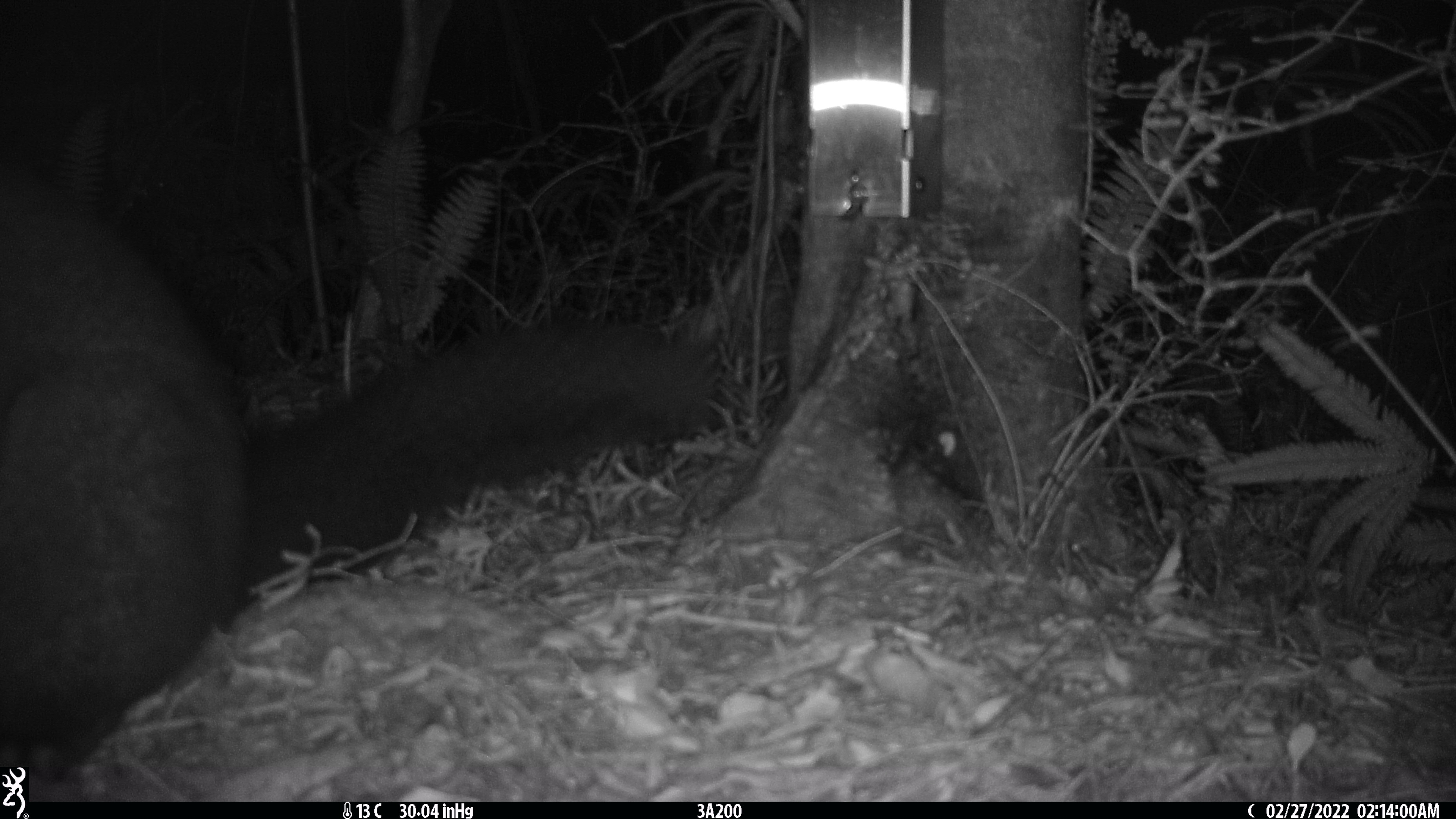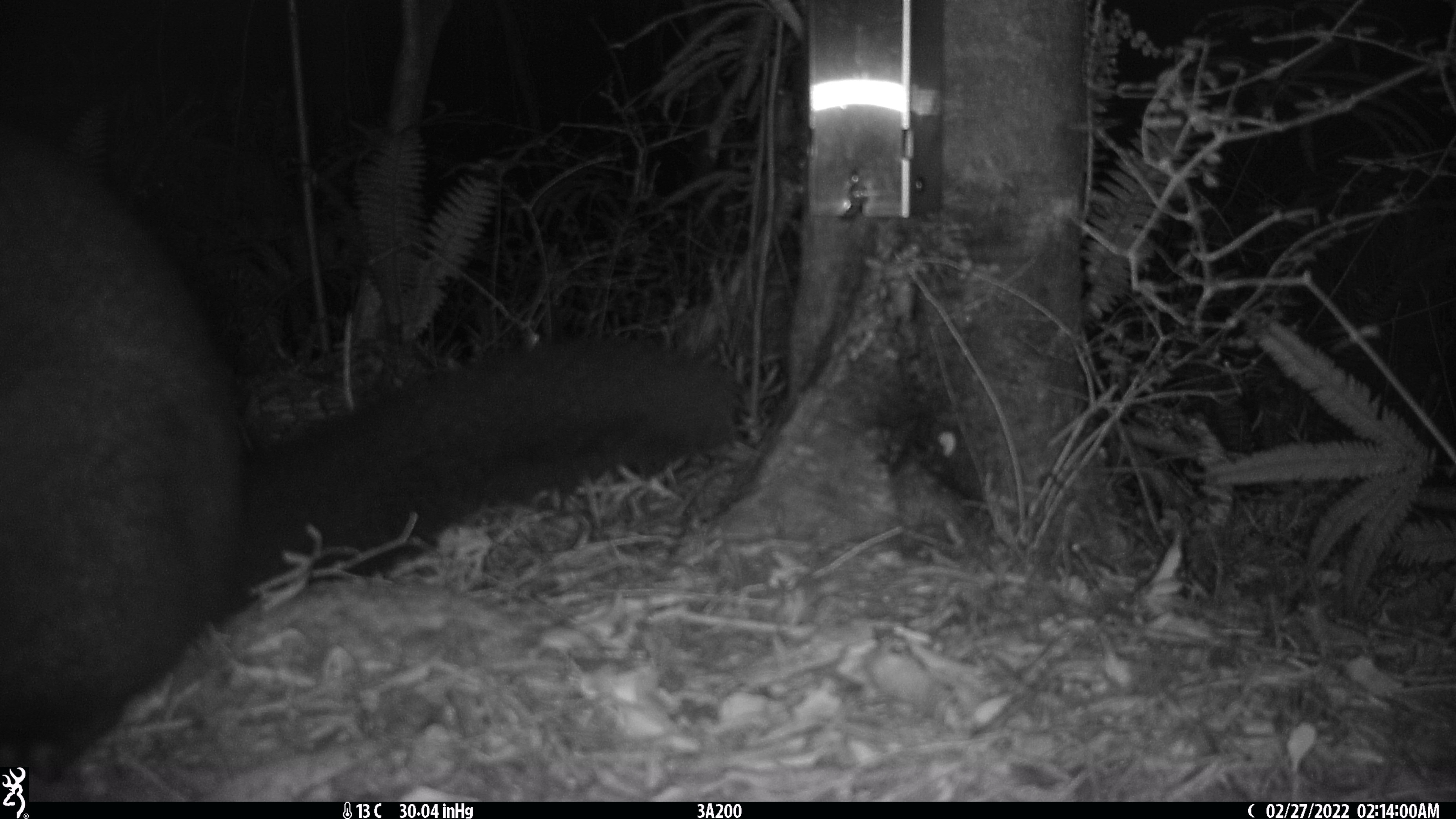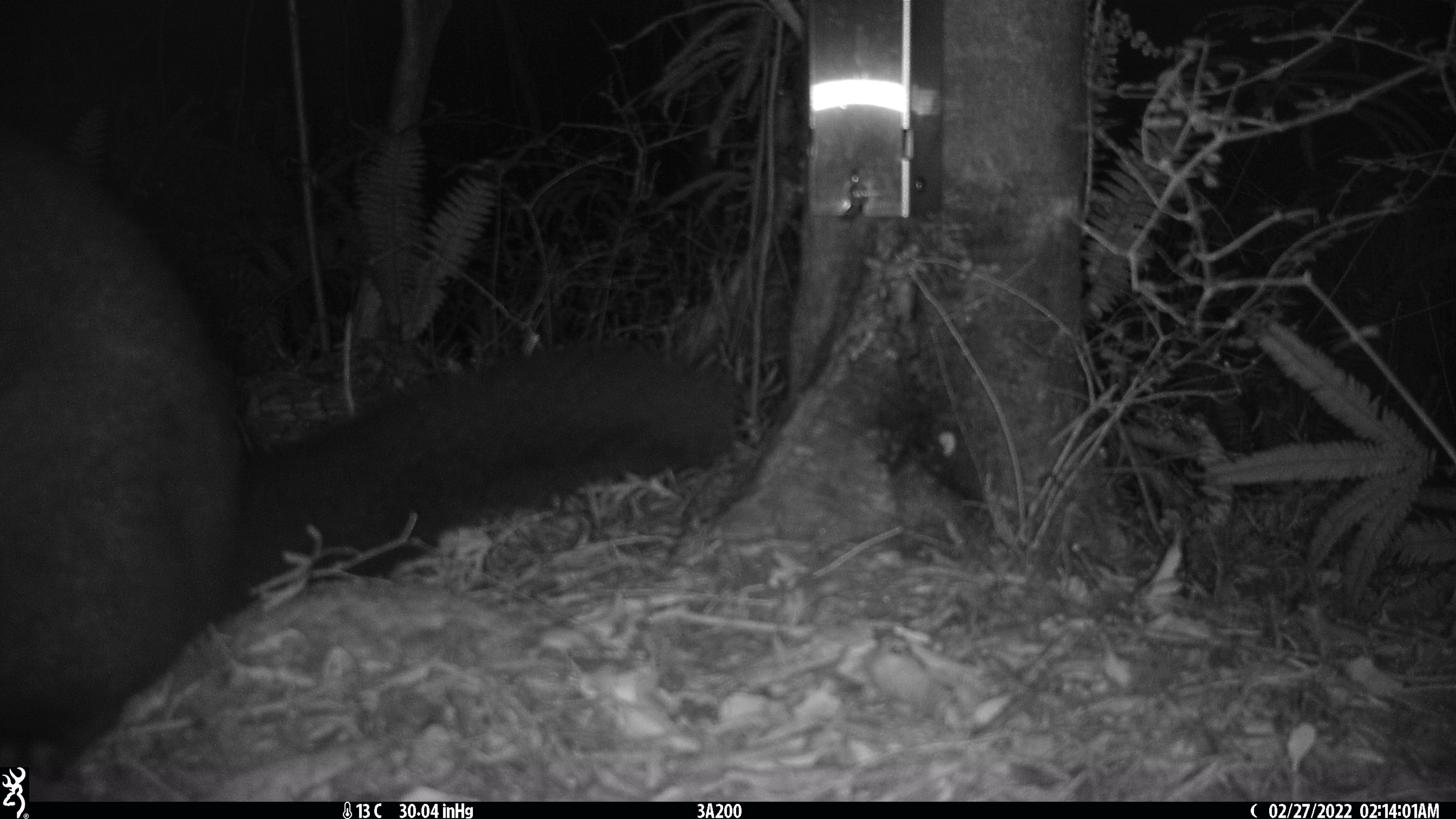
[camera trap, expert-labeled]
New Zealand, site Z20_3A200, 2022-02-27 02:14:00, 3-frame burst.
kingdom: Animalia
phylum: Chordata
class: Mammalia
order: Diprotodontia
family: Phalangeridae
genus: Trichosurus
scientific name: Trichosurus vulpecula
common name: common brushtail possum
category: possum